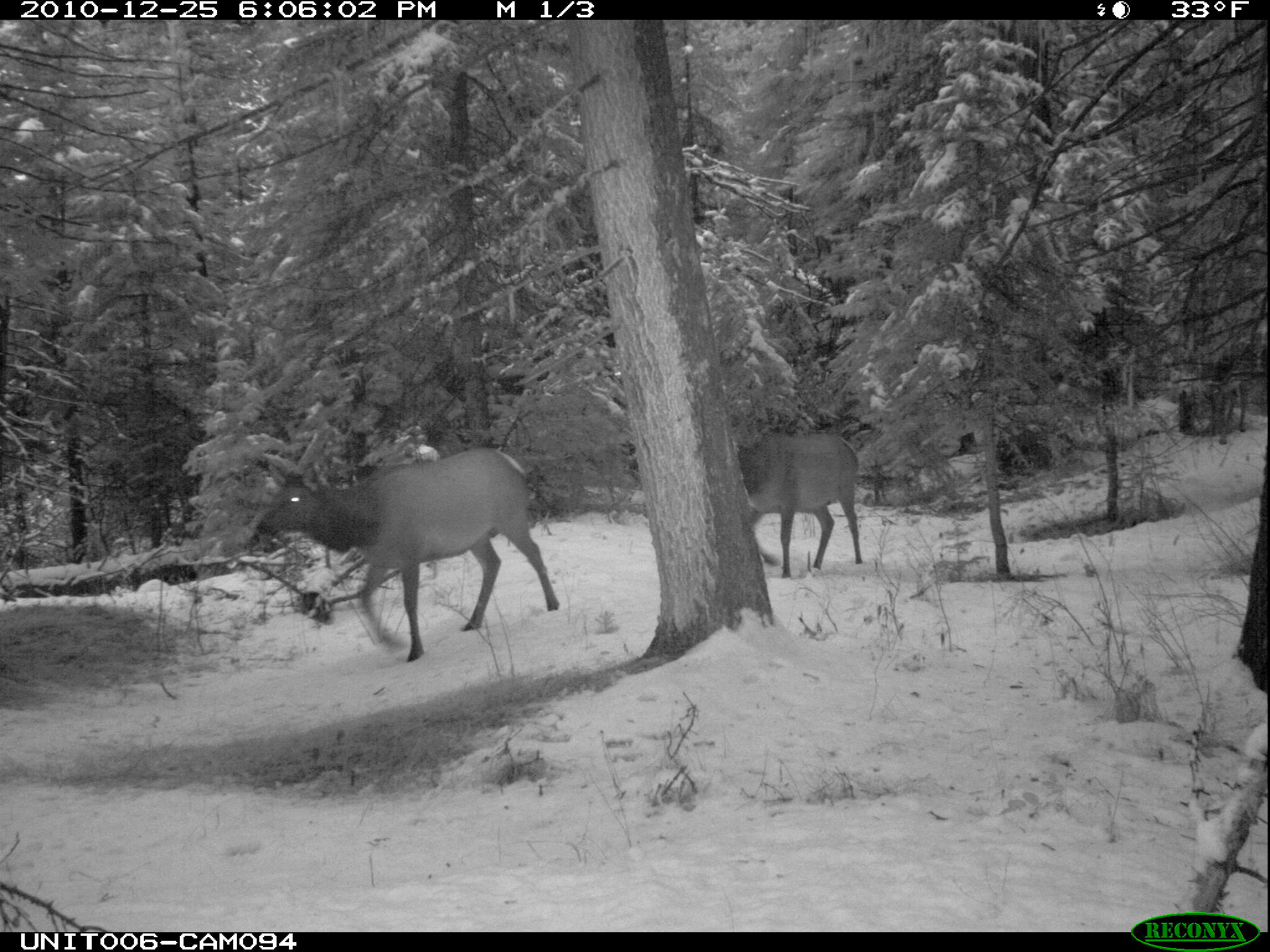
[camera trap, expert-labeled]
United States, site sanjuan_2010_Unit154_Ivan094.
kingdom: Animalia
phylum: Chordata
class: Mammalia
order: Artiodactyla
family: Cervidae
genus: Cervus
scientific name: Cervus elaphus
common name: red deer